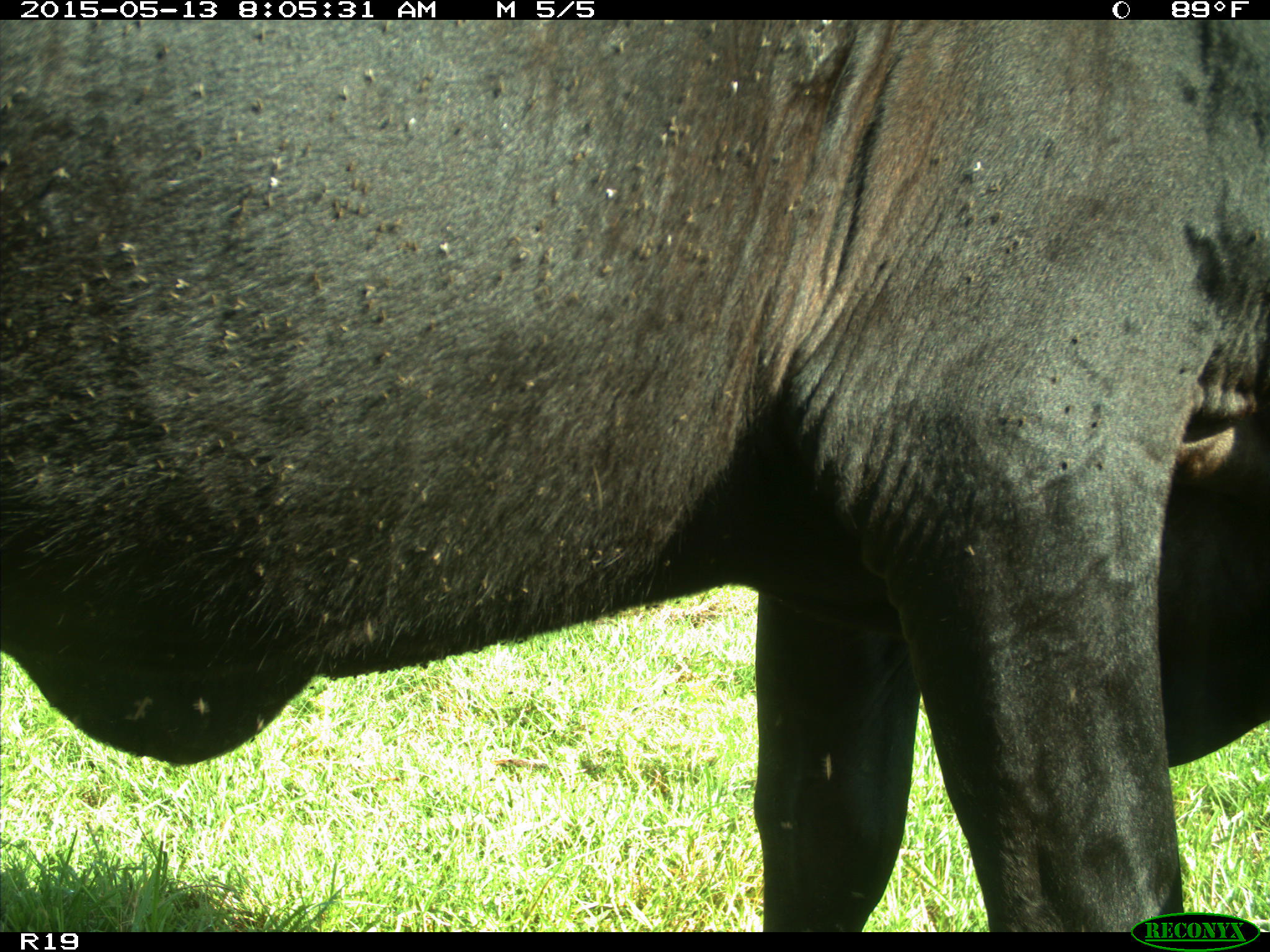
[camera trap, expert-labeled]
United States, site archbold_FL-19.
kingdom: Animalia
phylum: Chordata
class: Mammalia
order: Artiodactyla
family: Bovidae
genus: Bos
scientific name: Bos taurus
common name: domestic cow